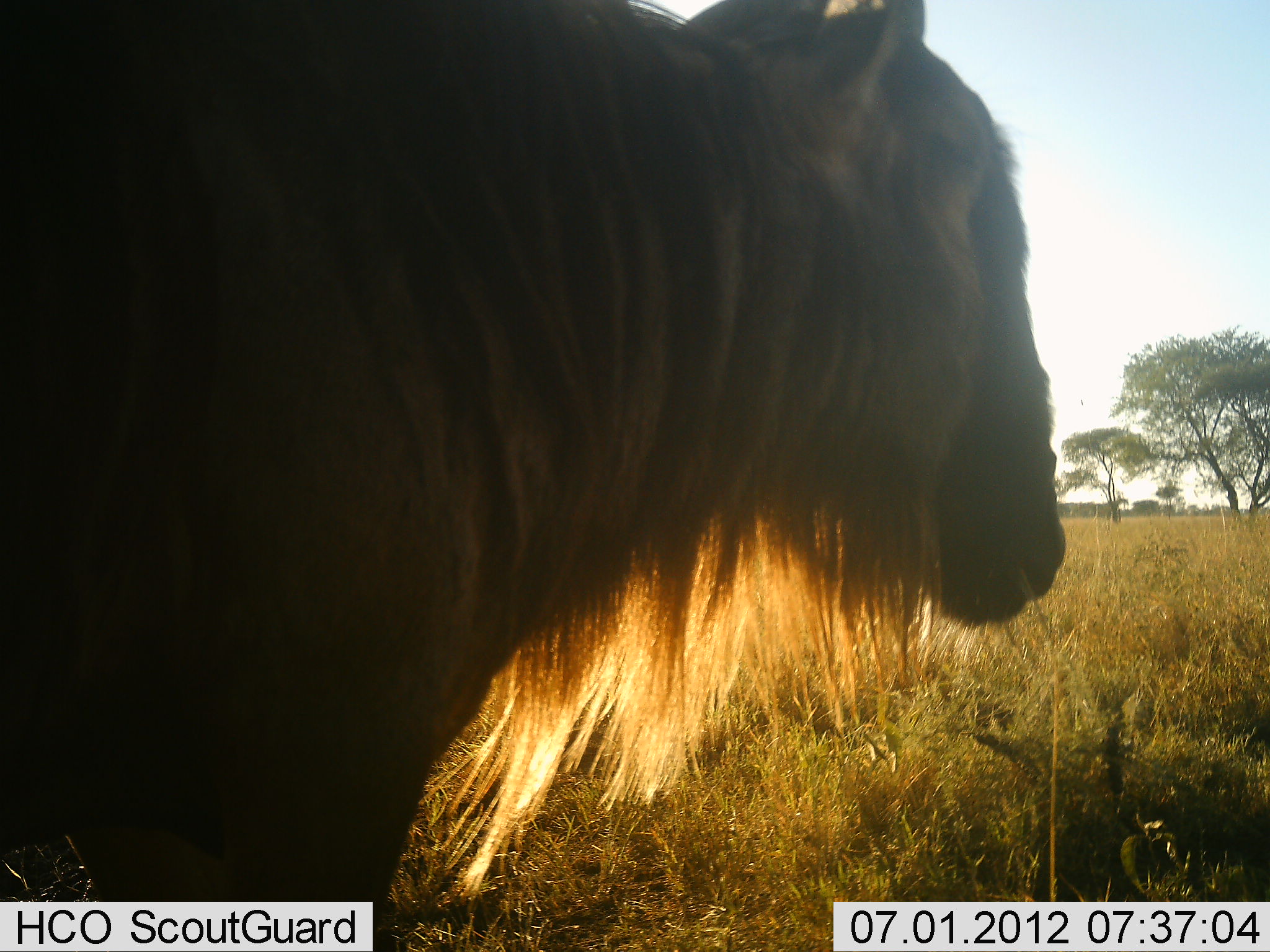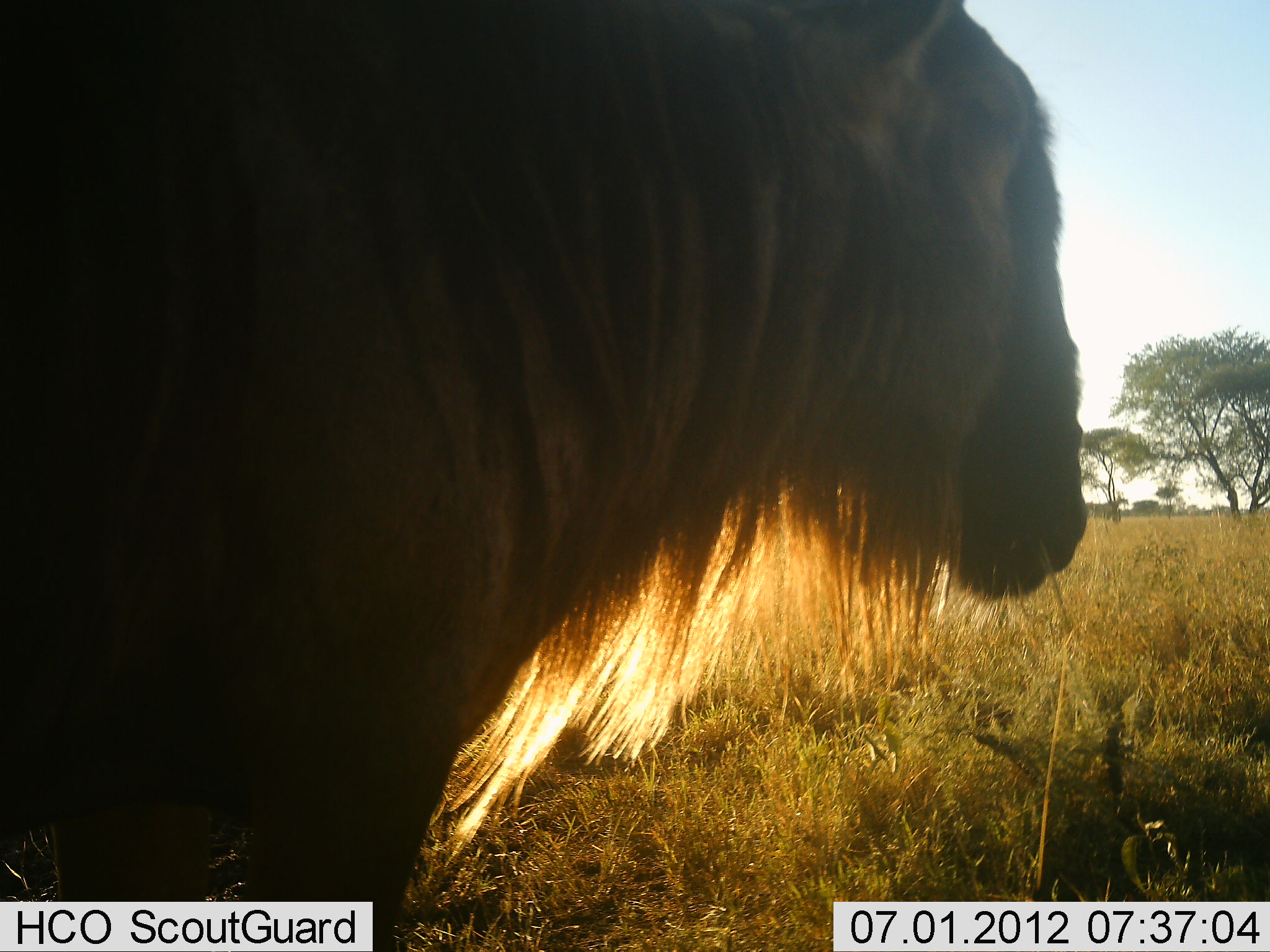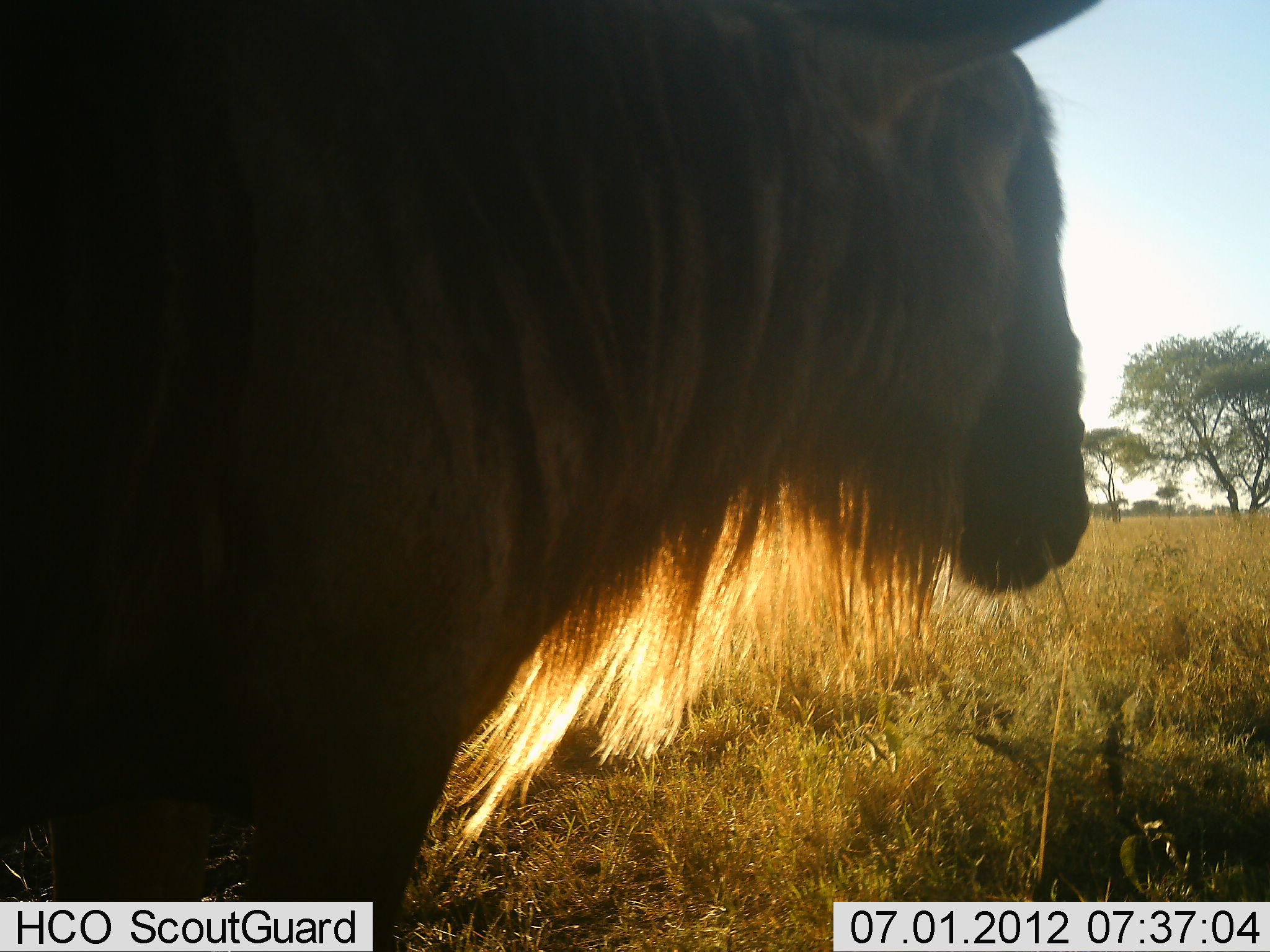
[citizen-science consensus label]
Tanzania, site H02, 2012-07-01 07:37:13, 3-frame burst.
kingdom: Animalia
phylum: Chordata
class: Mammalia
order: Artiodactyla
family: Bovidae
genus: Connochaetes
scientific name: Connochaetes taurinus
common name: blue wildebeest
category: wildebeest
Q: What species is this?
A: Wildebeest (blue wildebeest) (Connochaetes taurinus).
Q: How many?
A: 1.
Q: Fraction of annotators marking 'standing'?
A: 90%.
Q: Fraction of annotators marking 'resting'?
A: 0%.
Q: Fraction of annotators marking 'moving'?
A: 10%.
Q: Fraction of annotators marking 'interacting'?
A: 0%.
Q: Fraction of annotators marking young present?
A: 0%.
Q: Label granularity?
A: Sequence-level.